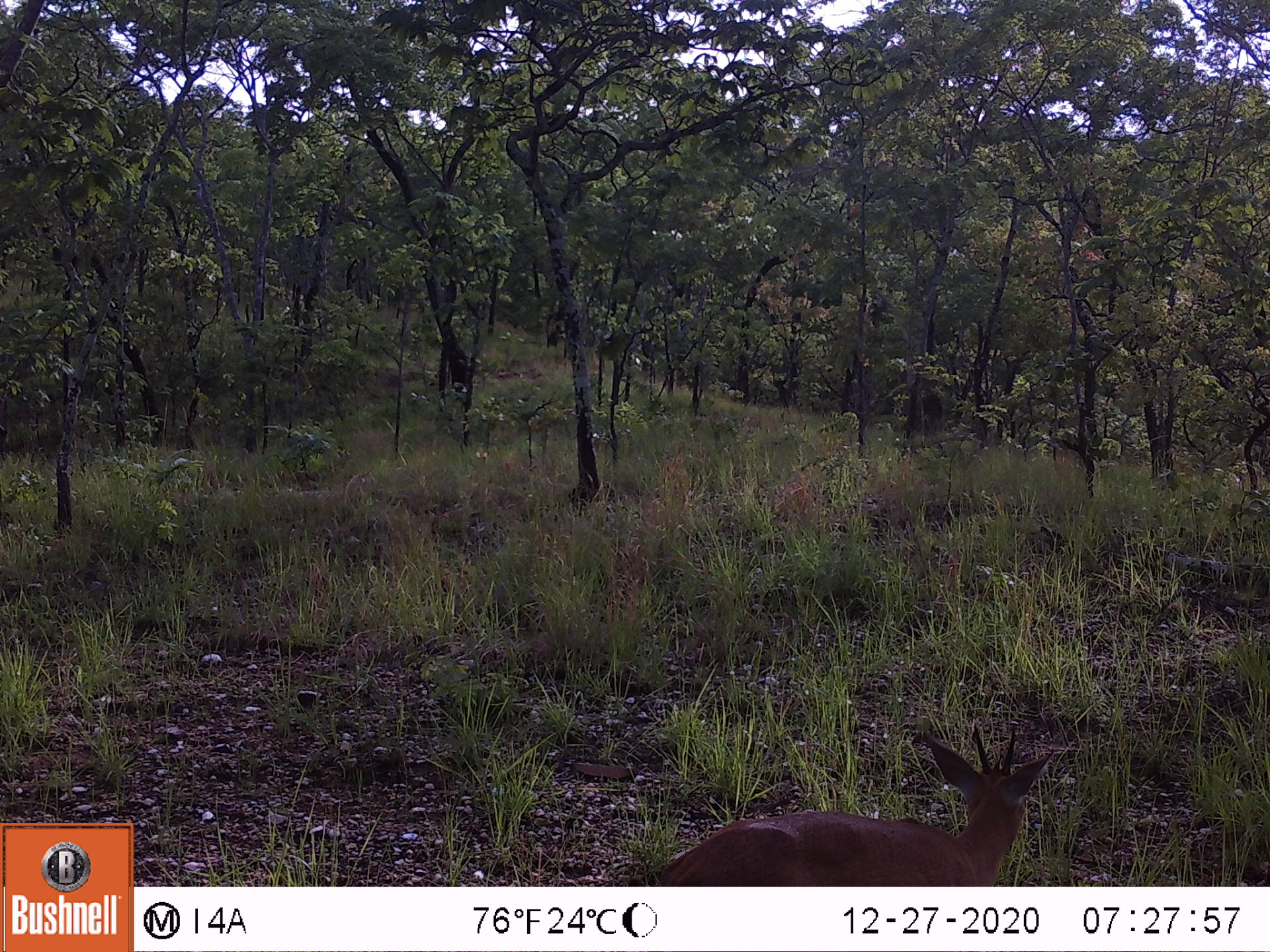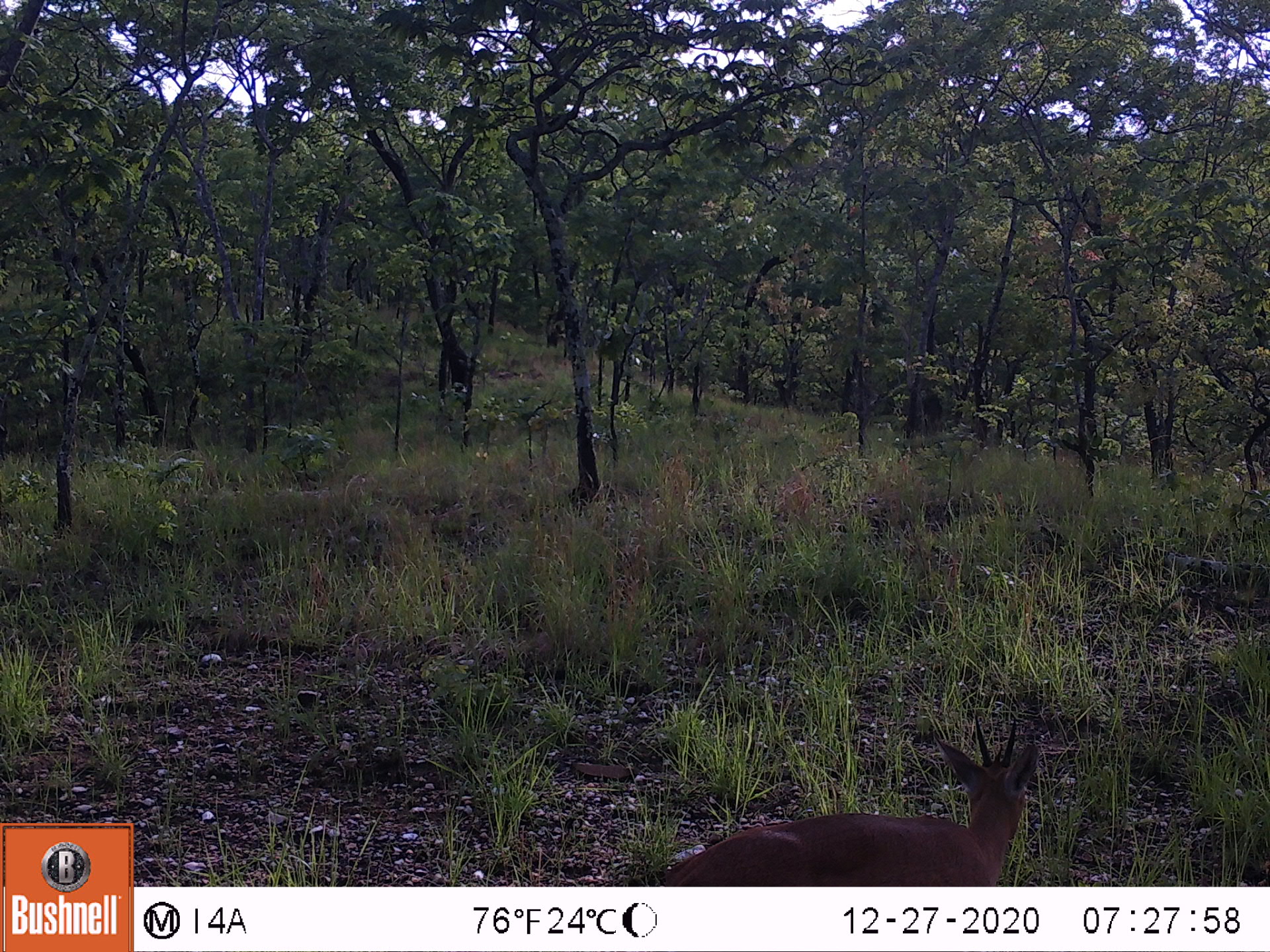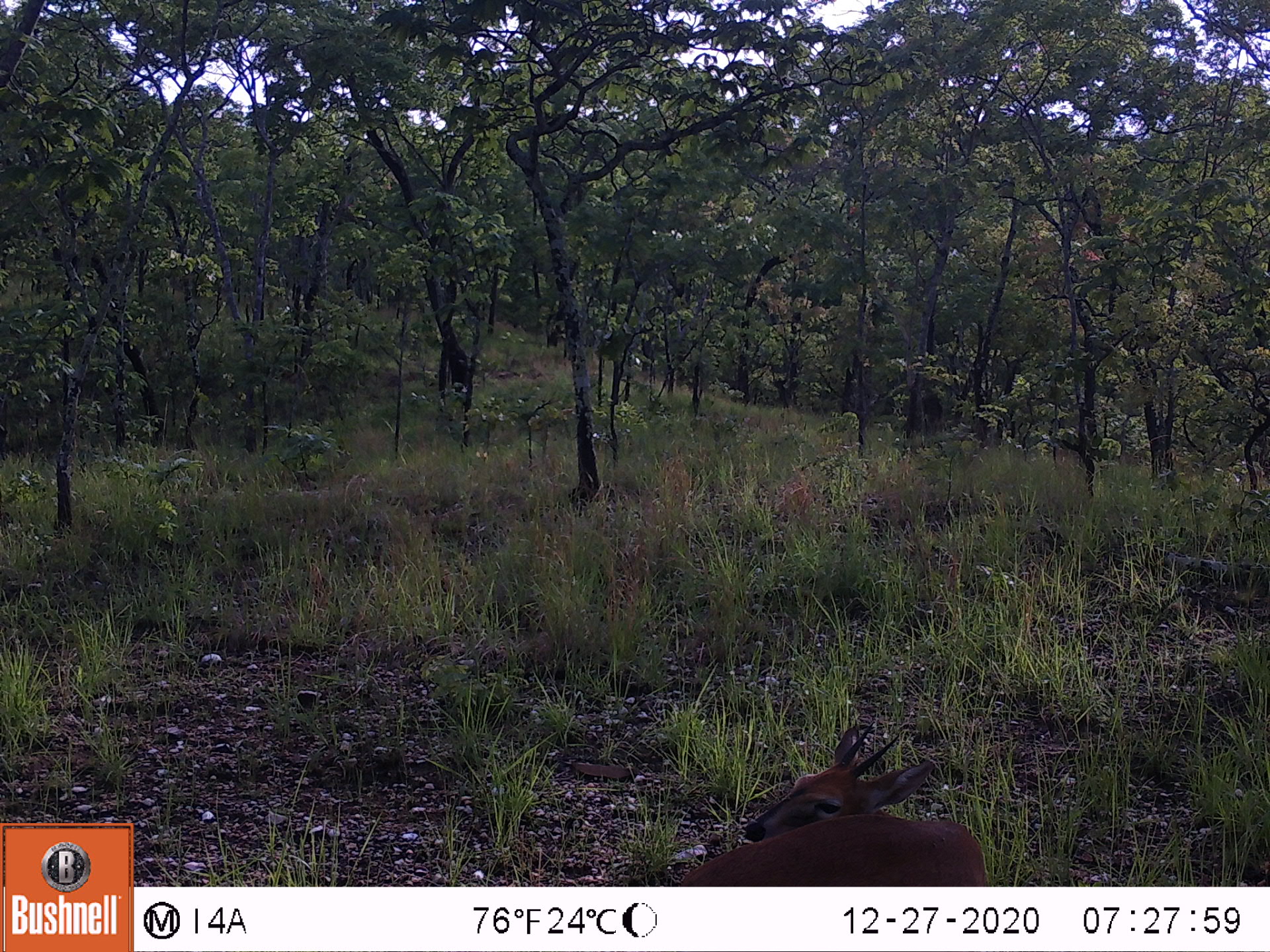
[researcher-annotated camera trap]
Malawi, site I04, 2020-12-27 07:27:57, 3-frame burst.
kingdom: Animalia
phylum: Chordata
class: Mammalia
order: Artiodactyla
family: Bovidae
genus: Sylvicapra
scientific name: Sylvicapra grimmia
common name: common duiker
Common duiker (Sylvicapra grimmia), count 1.